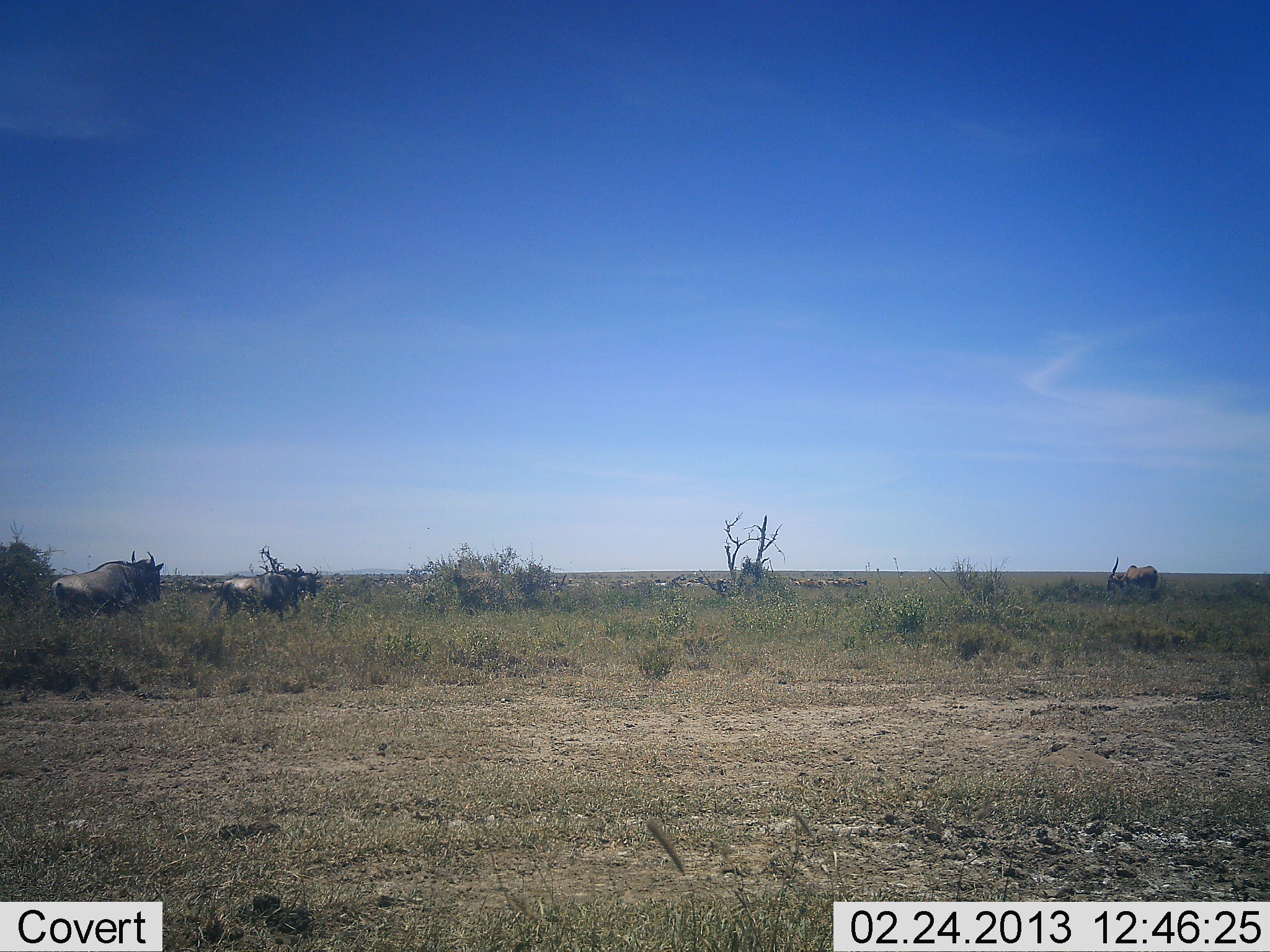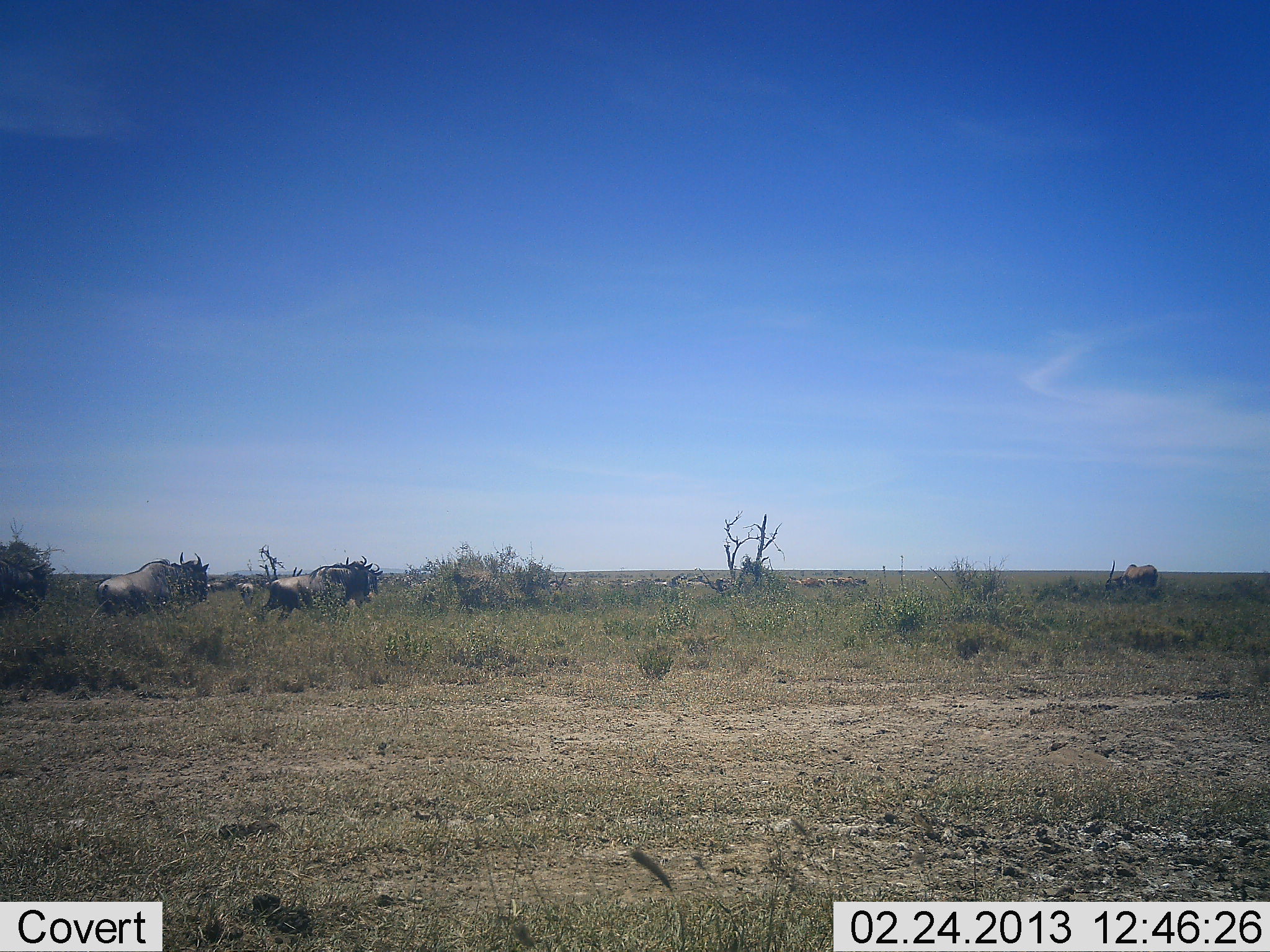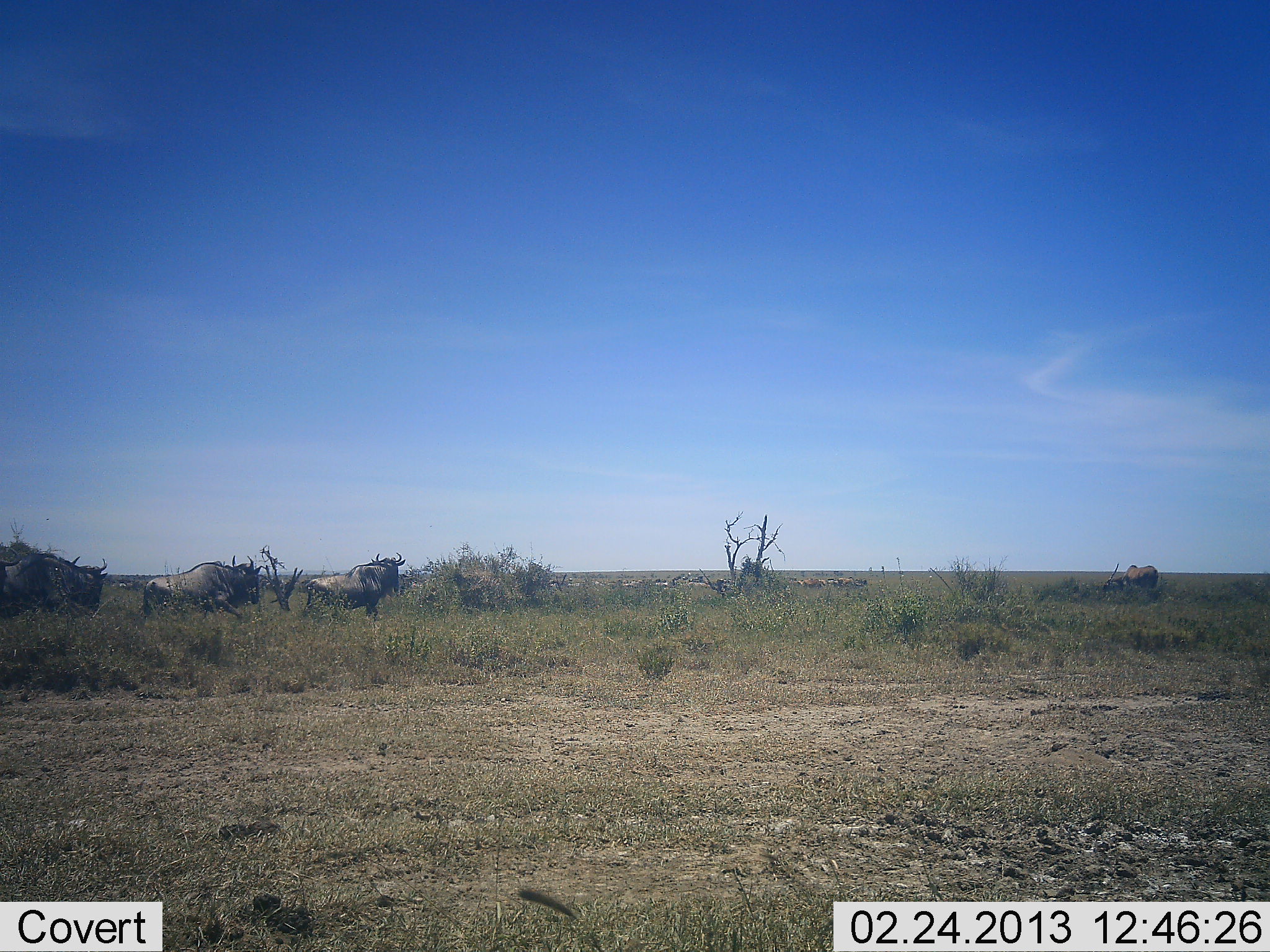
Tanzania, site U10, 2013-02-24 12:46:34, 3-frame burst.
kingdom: Animalia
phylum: Chordata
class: Mammalia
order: Artiodactyla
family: Bovidae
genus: Connochaetes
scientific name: Connochaetes taurinus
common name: blue wildebeest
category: wildebeest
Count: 3.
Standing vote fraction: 13%.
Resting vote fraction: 0%.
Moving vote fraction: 100%.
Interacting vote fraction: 3%.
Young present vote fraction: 3%.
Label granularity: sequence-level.